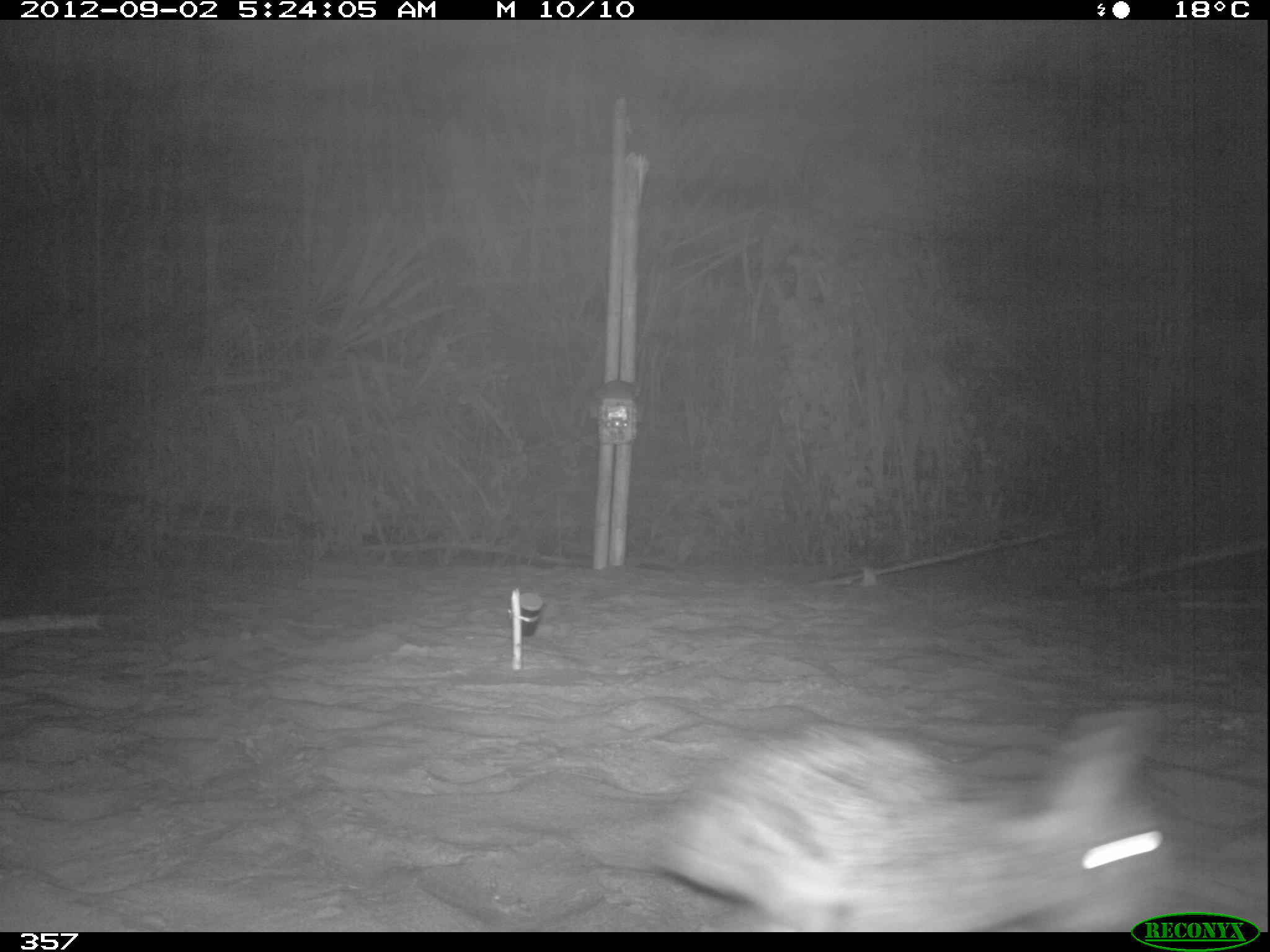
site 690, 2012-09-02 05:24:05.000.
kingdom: Animalia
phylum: Chordata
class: Mammalia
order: Lagomorpha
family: Leporidae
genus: Sylvilagus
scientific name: Sylvilagus brasiliensis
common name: tapeti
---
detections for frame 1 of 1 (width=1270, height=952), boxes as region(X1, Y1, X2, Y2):
sylvilagus brasiliensis: region(660, 711, 1161, 931)